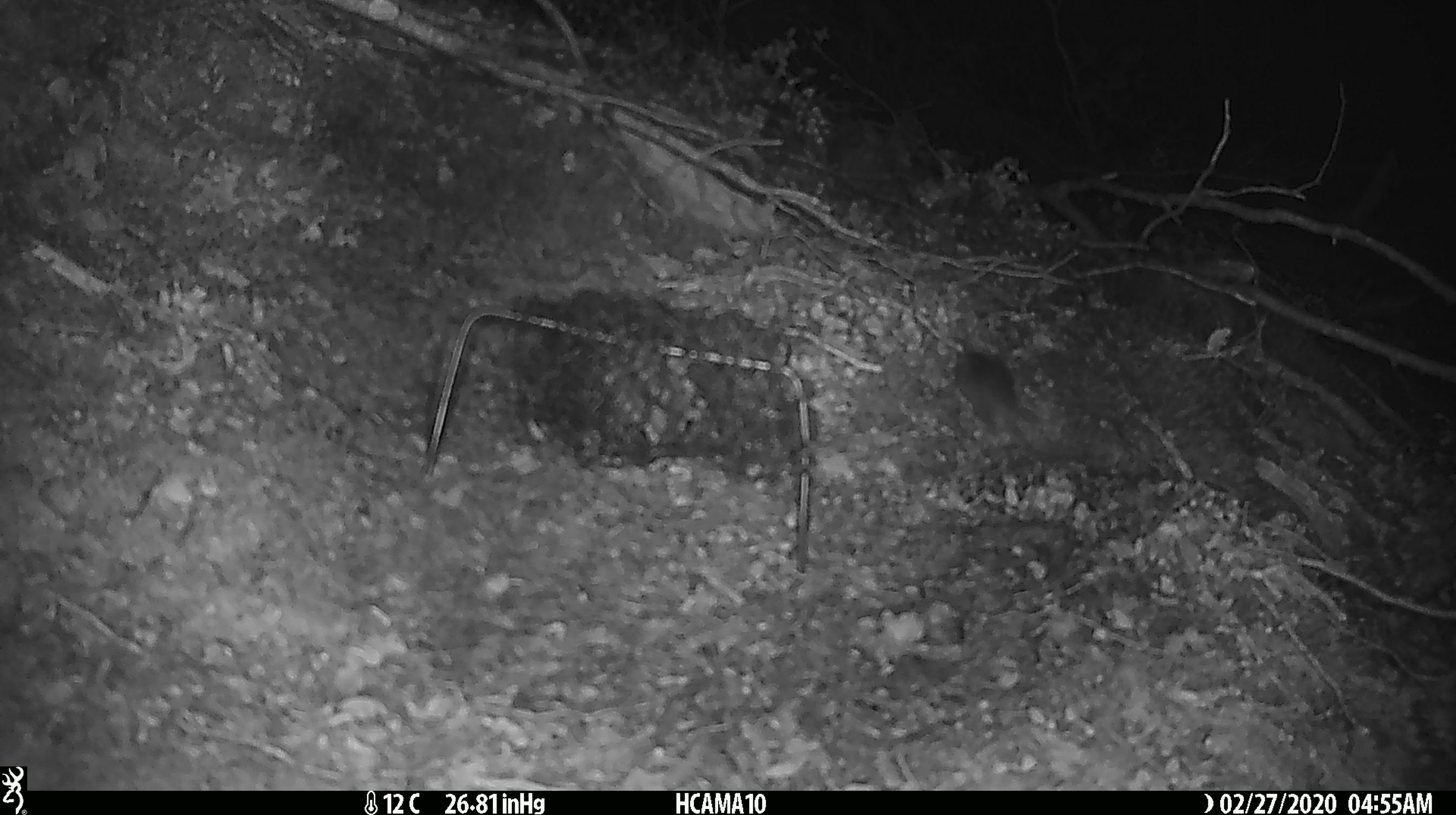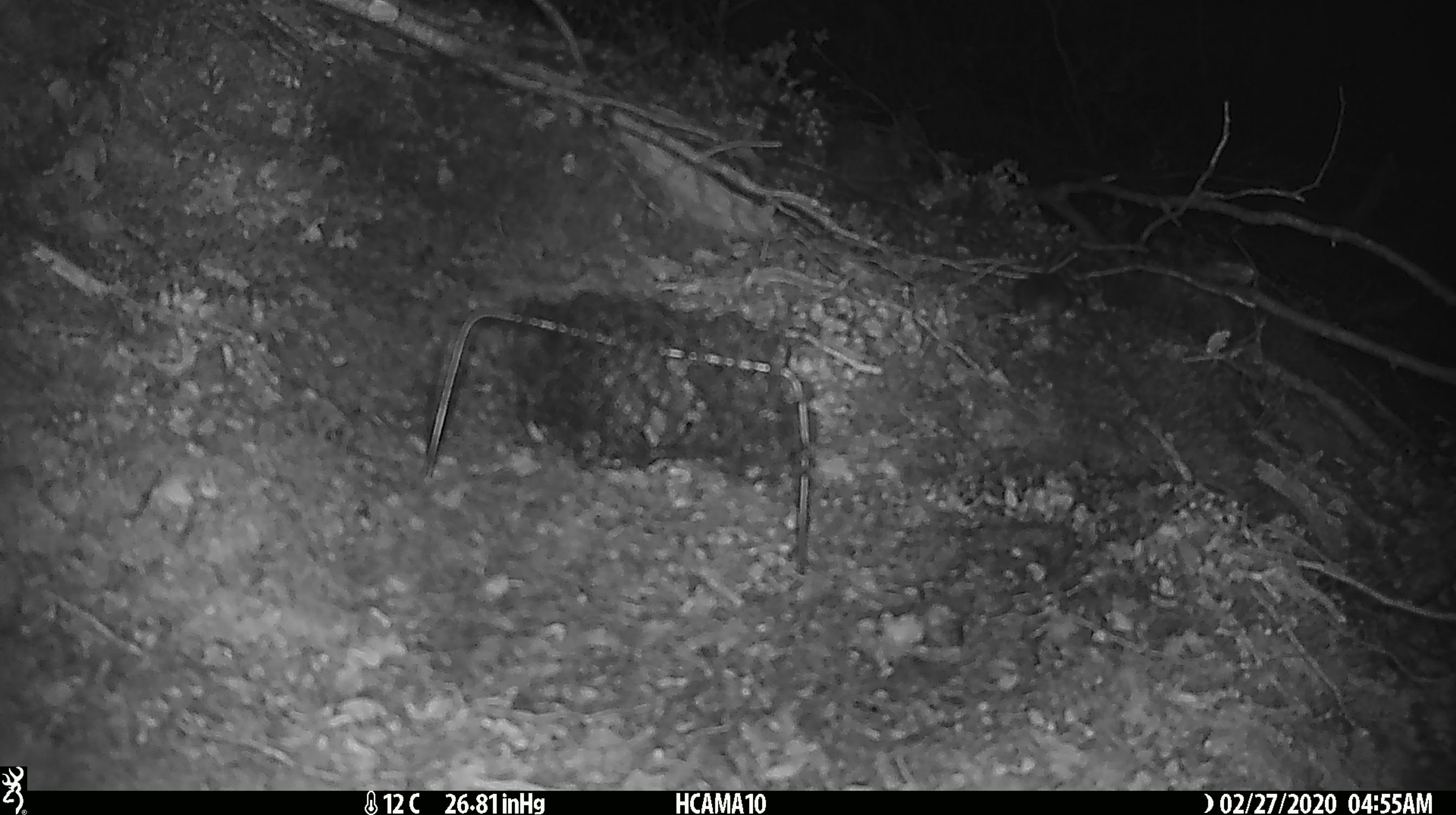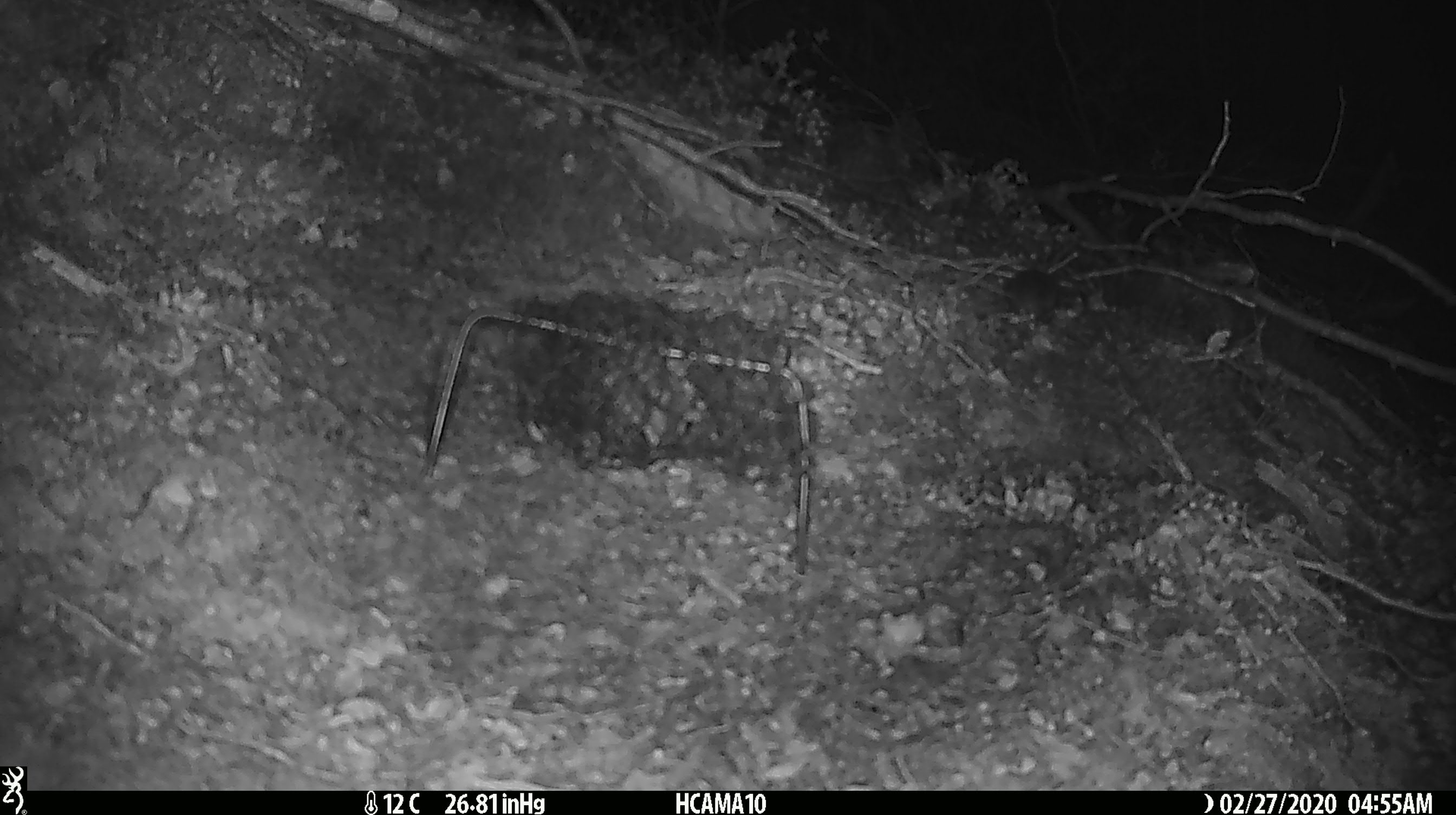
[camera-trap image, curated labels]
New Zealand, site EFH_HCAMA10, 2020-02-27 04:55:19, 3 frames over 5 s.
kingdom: Animalia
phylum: Chordata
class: Mammalia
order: Rodentia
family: Muridae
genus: Mus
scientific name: Mus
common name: mouse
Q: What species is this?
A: Mouse (Mus).